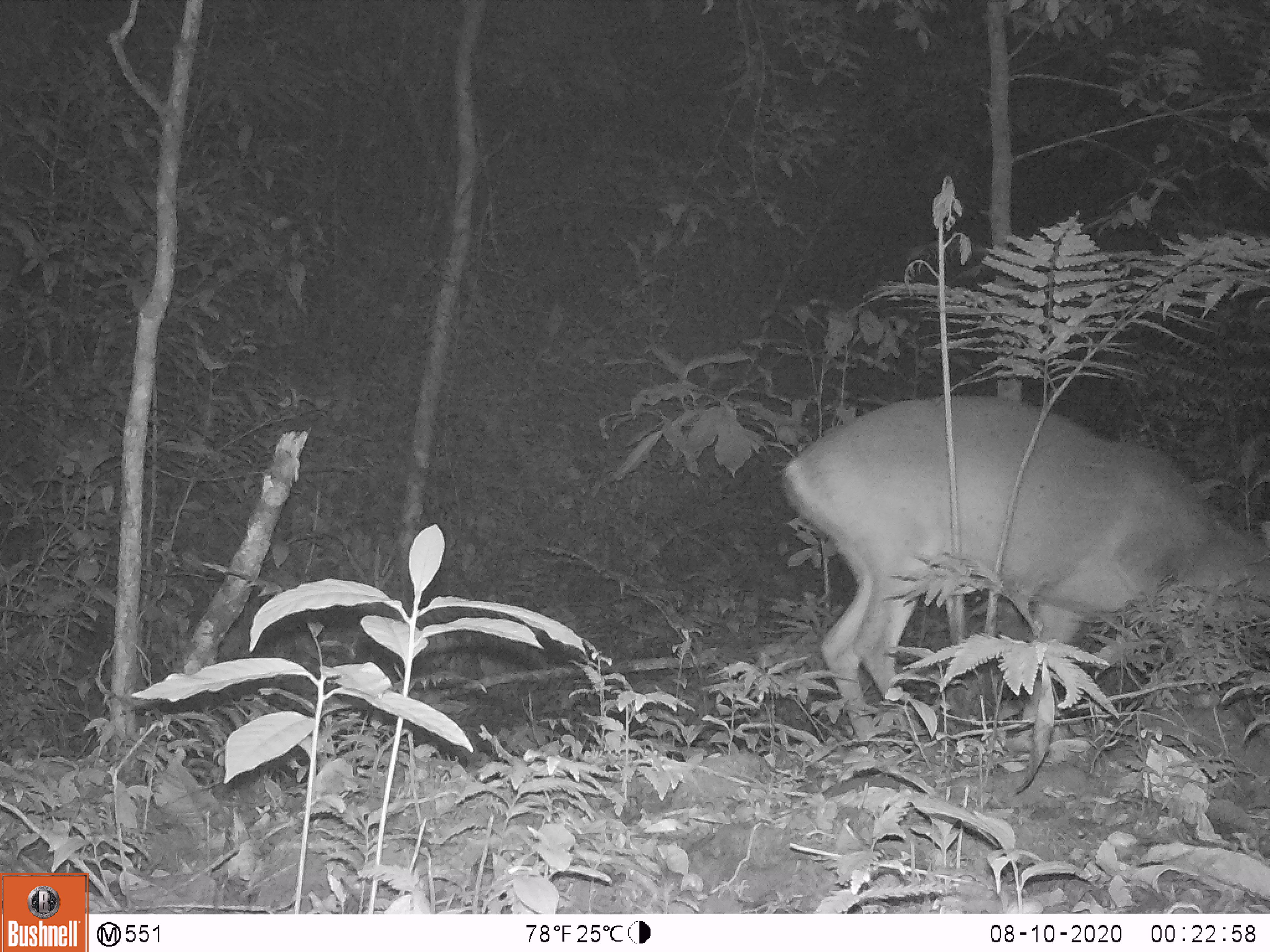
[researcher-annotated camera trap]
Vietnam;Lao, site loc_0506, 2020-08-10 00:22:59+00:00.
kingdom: Animalia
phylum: Chordata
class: Mammalia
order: Artiodactyla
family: Cervidae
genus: Muntiacus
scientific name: Muntiacus vuquangensis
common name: large-antlered muntjac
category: large antlered muntjac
Large antlered muntjac (large-antlered muntjac) (Muntiacus vuquangensis). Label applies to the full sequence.